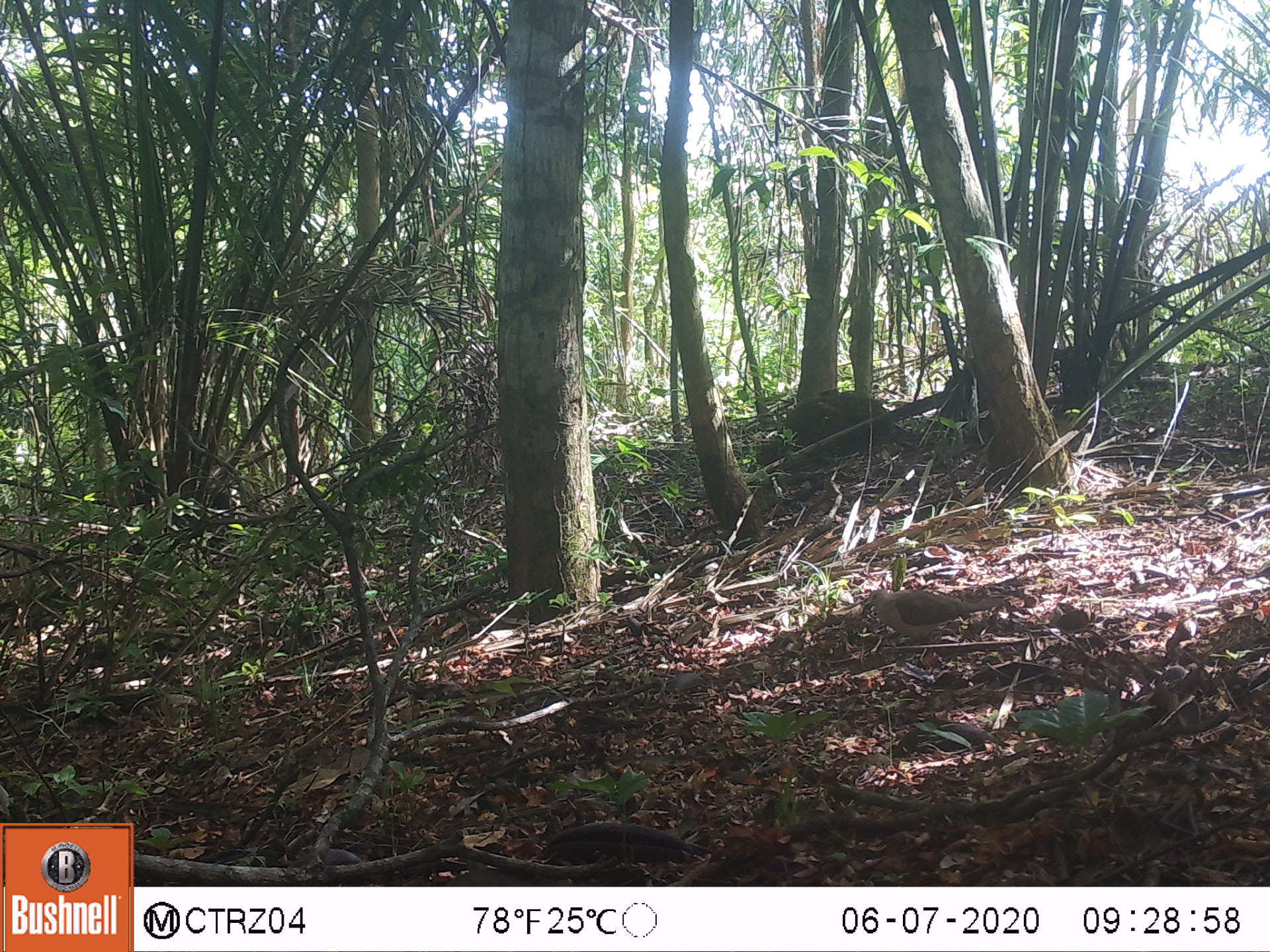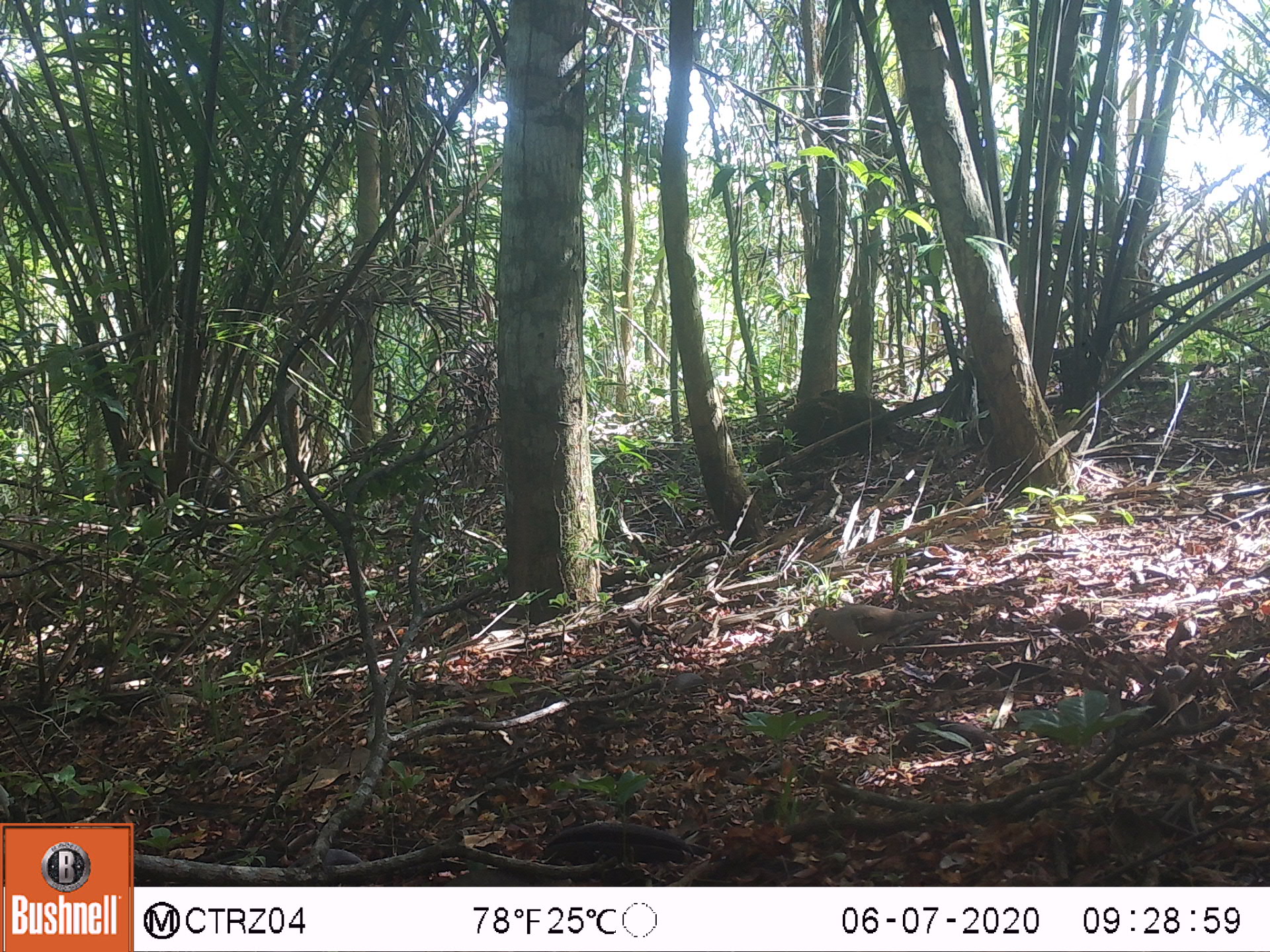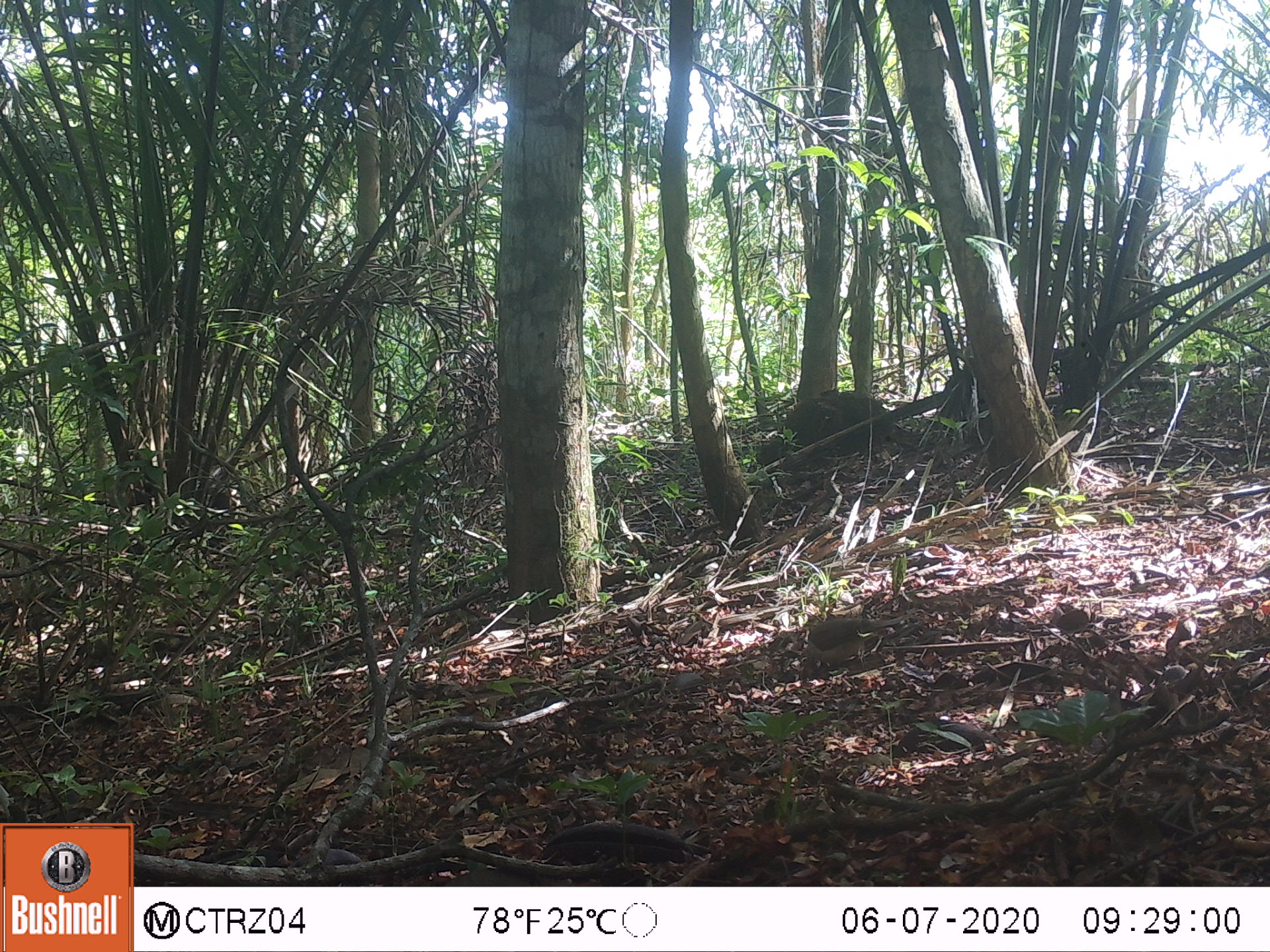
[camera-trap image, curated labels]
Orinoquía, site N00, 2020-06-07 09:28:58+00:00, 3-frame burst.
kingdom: Animalia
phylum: Chordata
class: Aves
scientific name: Aves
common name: bird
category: unknown bird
Unknown bird (bird) (Aves).